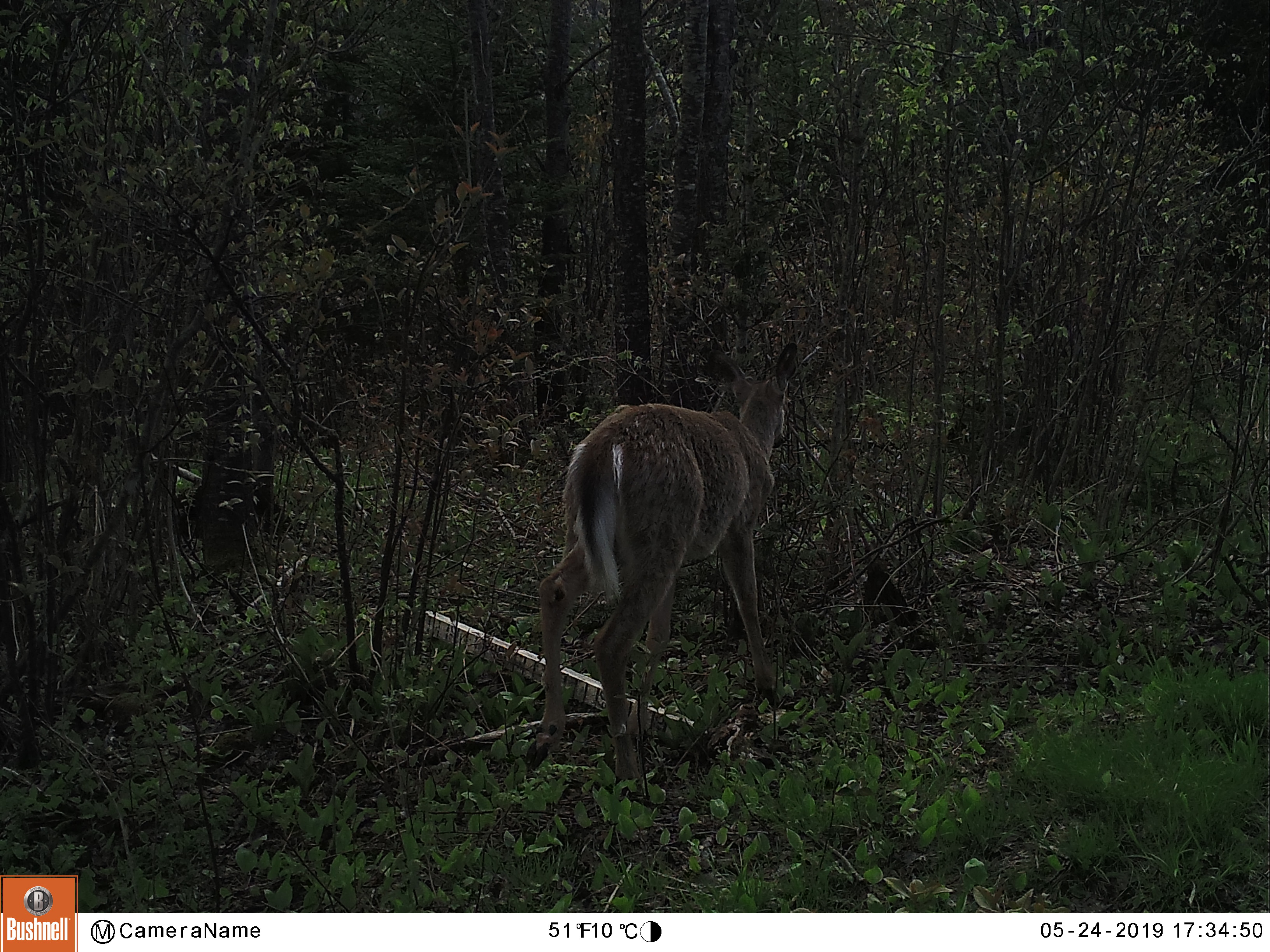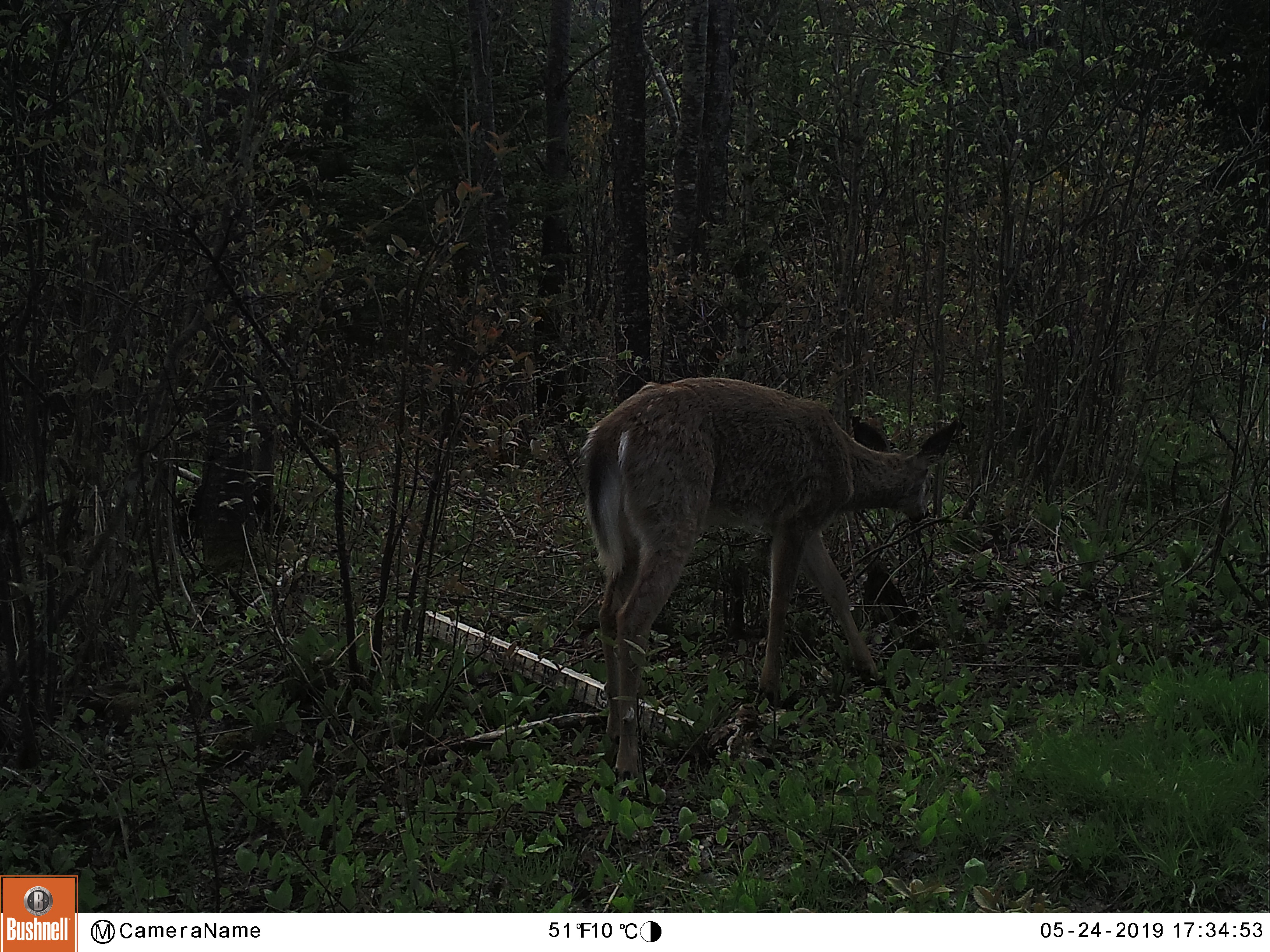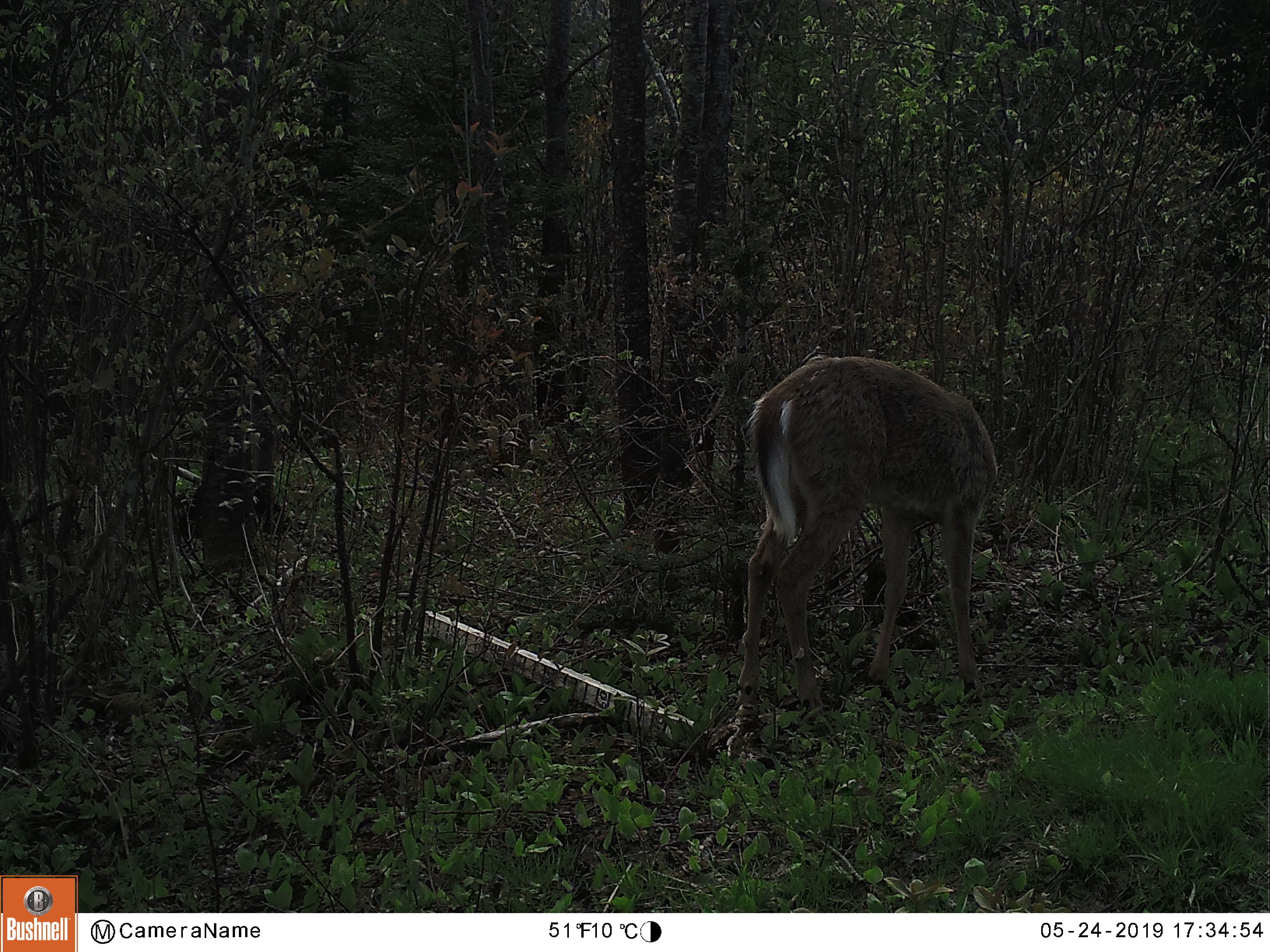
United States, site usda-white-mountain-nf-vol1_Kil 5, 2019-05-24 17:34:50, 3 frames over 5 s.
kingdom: Animalia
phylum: Chordata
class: Mammalia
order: Artiodactyla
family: Cervidae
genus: Odocoileus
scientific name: Odocoileus virginianus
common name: white-tailed deer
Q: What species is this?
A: White-tailed deer (Odocoileus virginianus).